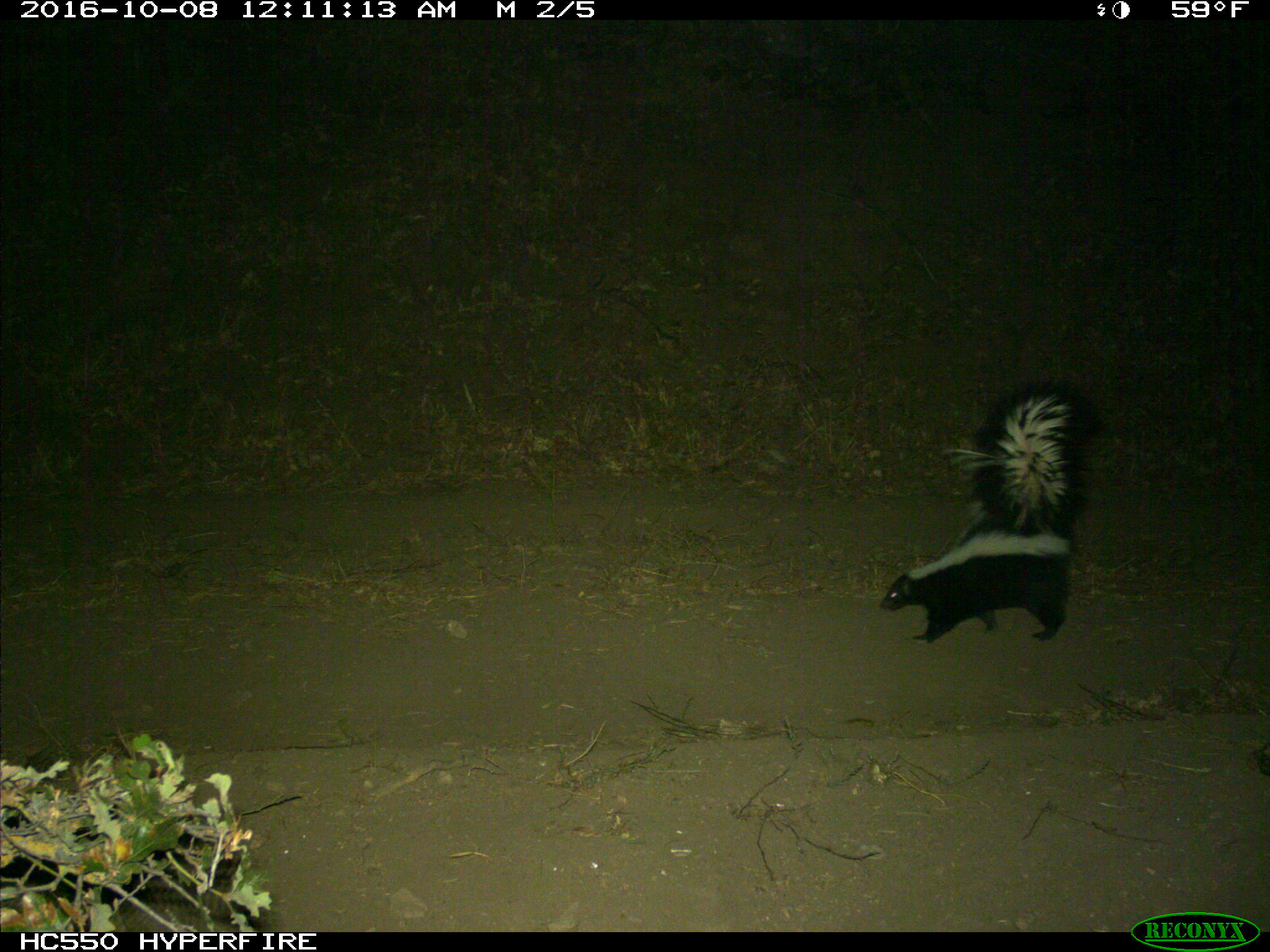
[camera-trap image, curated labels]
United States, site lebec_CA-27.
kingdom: Animalia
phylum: Chordata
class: Mammalia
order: Carnivora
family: Mephitidae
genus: Mephitis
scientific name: Mephitis mephitis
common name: striped skunk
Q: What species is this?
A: Mephitis mephitis (striped skunk).